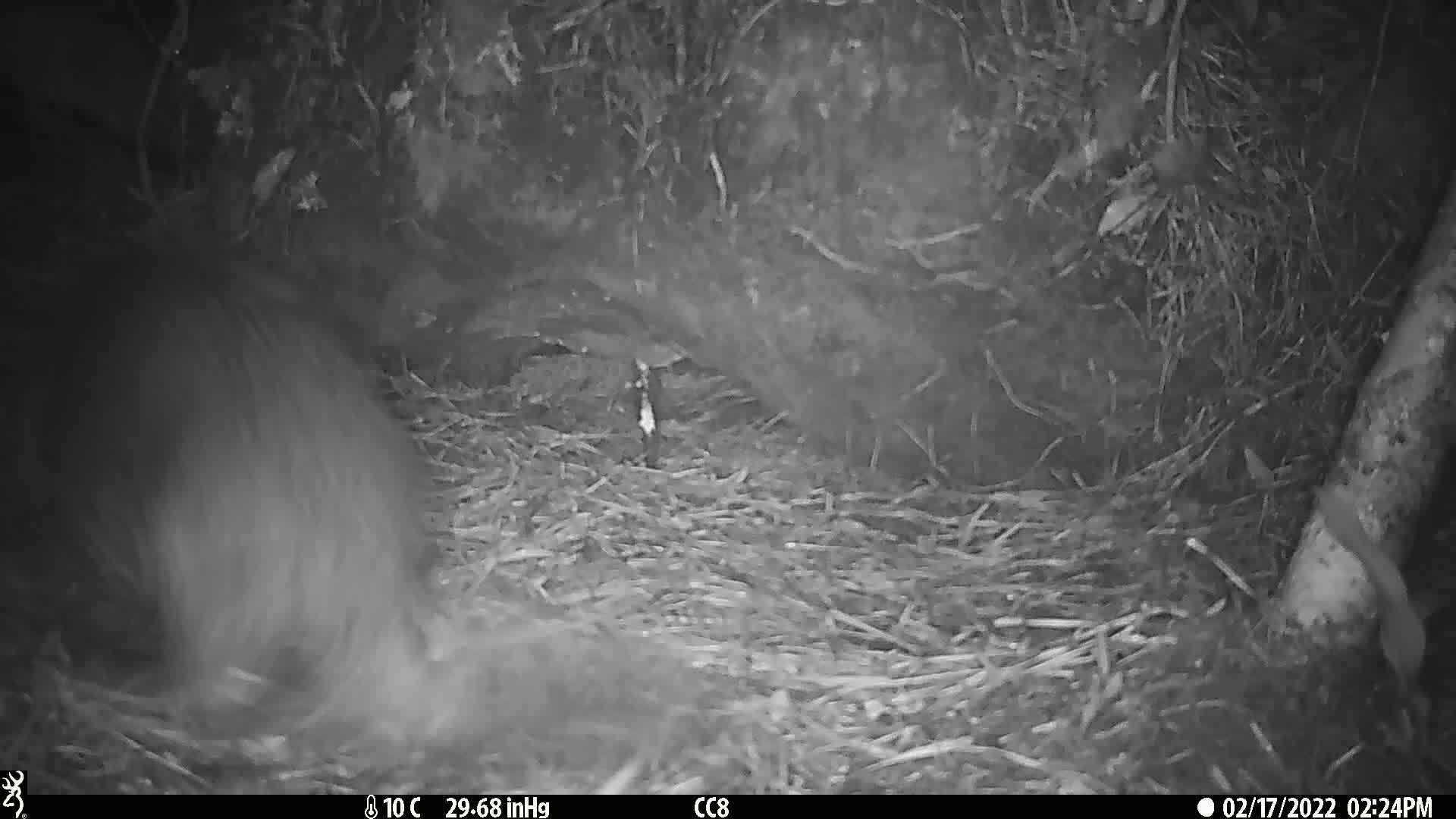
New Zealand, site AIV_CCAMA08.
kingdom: Animalia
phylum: Chordata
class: Mammalia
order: Carnivora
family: Otariidae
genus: Phocarctos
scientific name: Phocarctos hookeri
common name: new zealand sea lion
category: sealion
Sealion (new zealand sea lion) (Phocarctos hookeri).